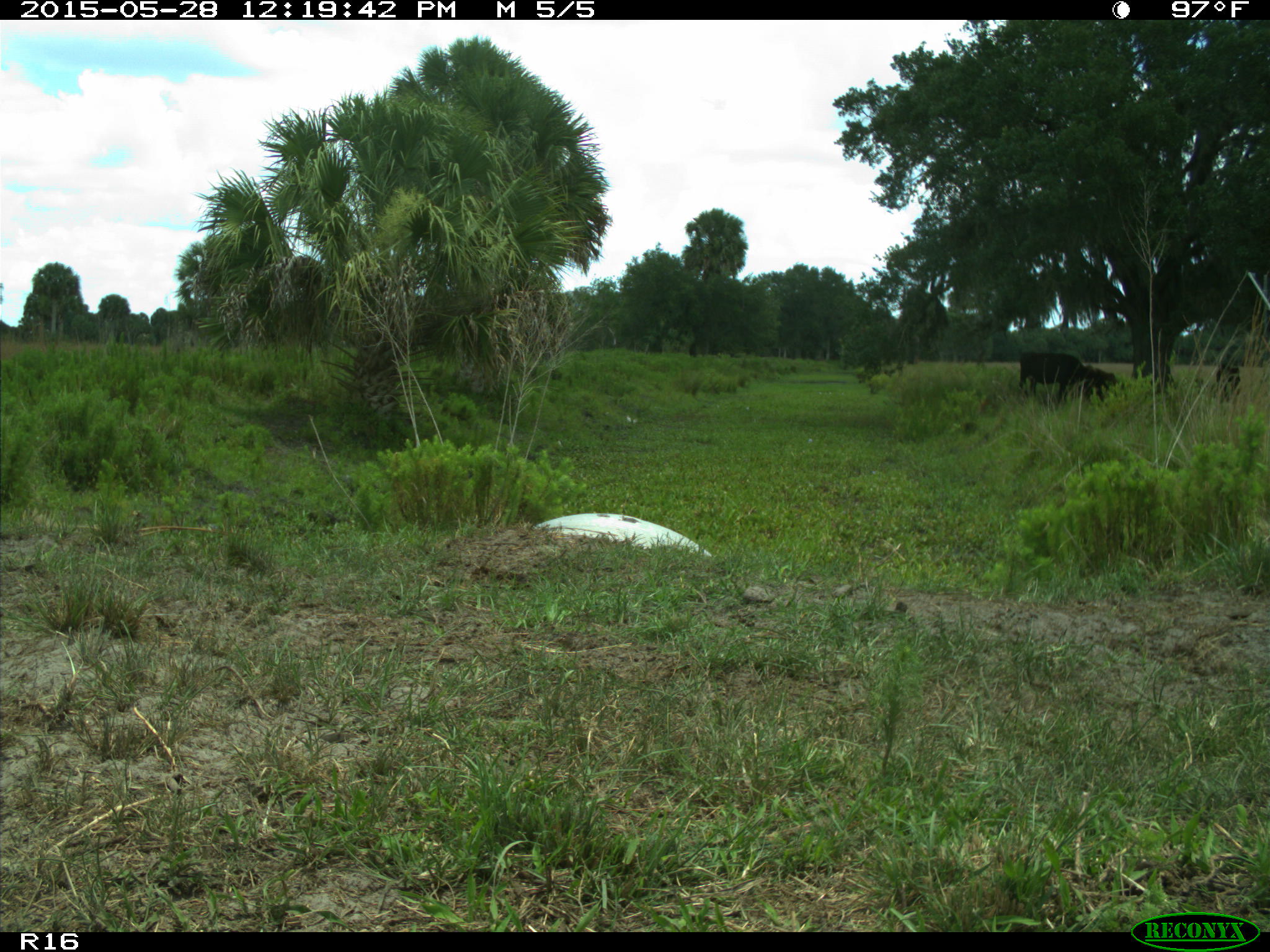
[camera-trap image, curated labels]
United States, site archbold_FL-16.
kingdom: Animalia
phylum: Chordata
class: Mammalia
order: Artiodactyla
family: Bovidae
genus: Bos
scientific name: Bos taurus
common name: domestic cow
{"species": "Bos taurus (domestic cow)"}